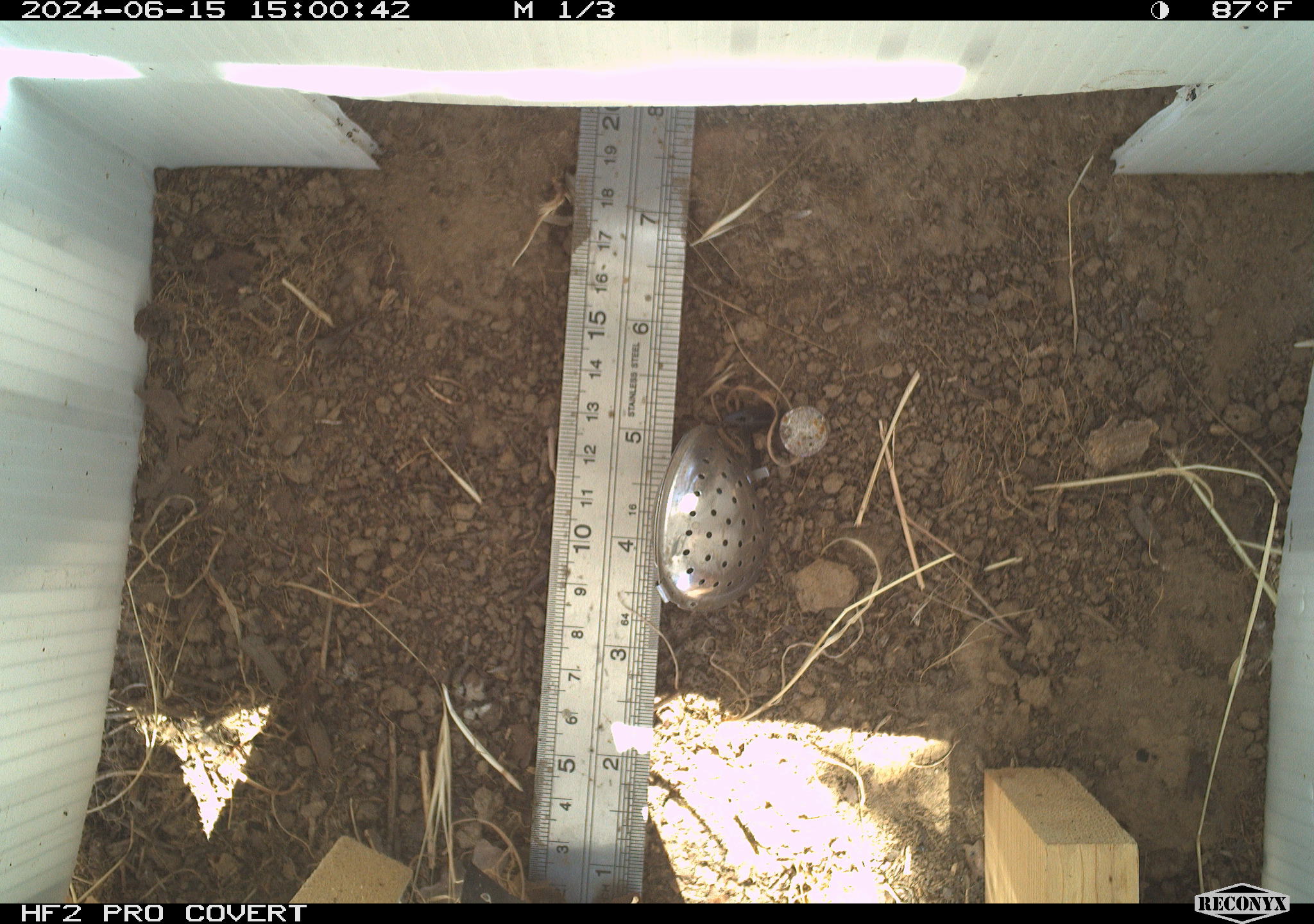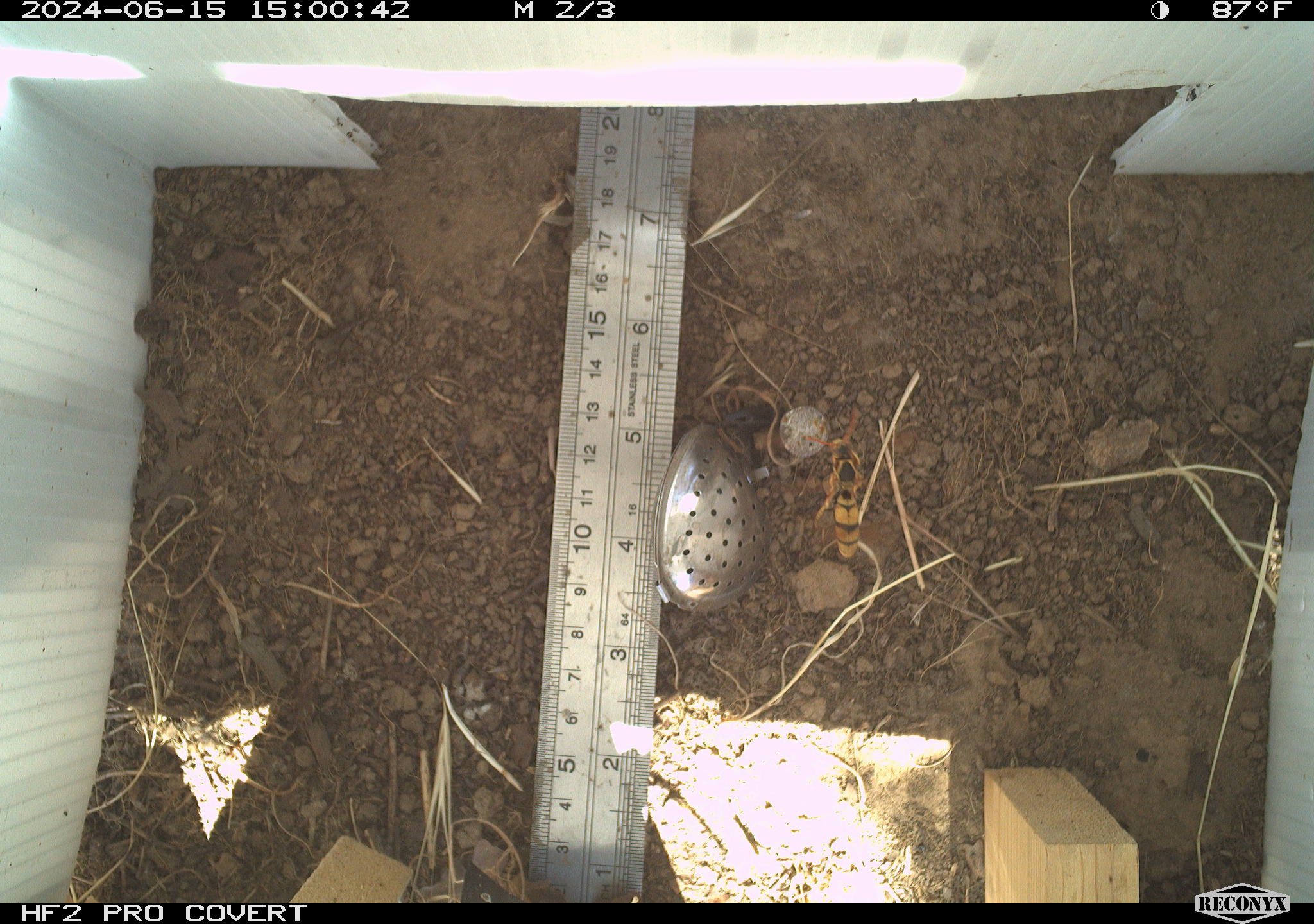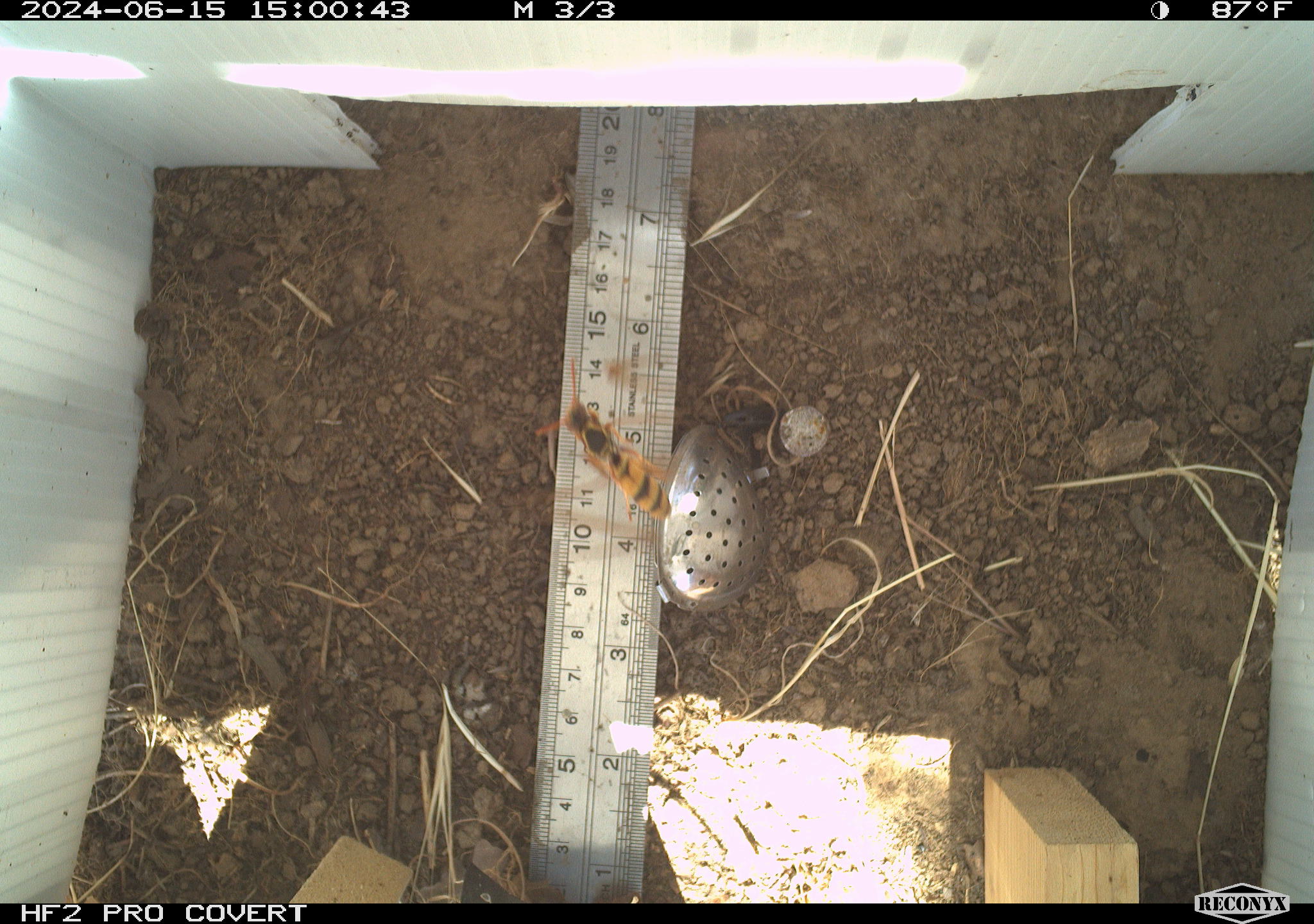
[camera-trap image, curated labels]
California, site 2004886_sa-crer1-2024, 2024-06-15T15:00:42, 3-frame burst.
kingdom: Animalia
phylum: Arthropoda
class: Insecta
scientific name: Insecta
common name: insect